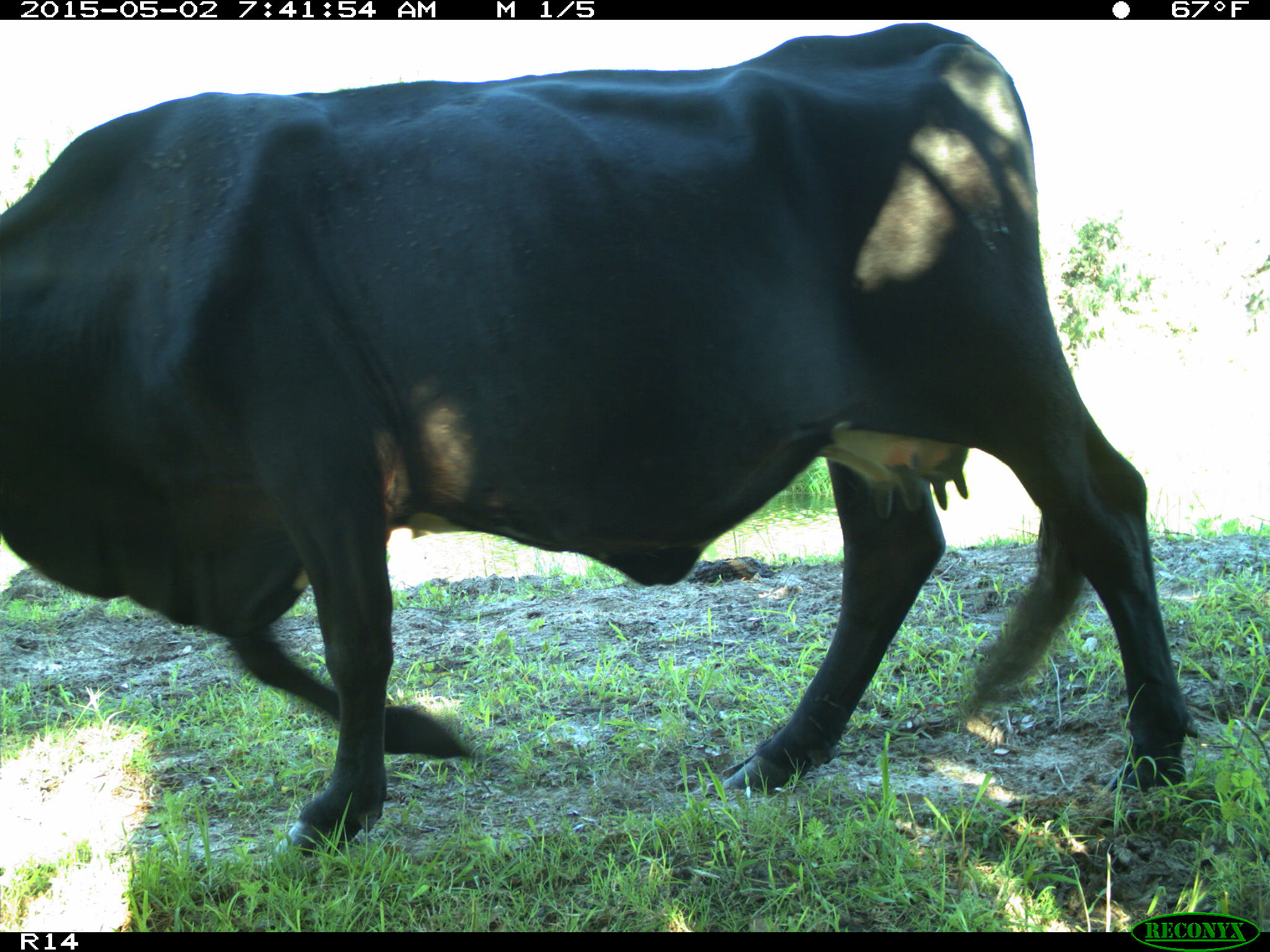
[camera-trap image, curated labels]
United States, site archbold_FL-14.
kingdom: Animalia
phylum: Chordata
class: Mammalia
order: Artiodactyla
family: Bovidae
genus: Bos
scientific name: Bos taurus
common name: domestic cow